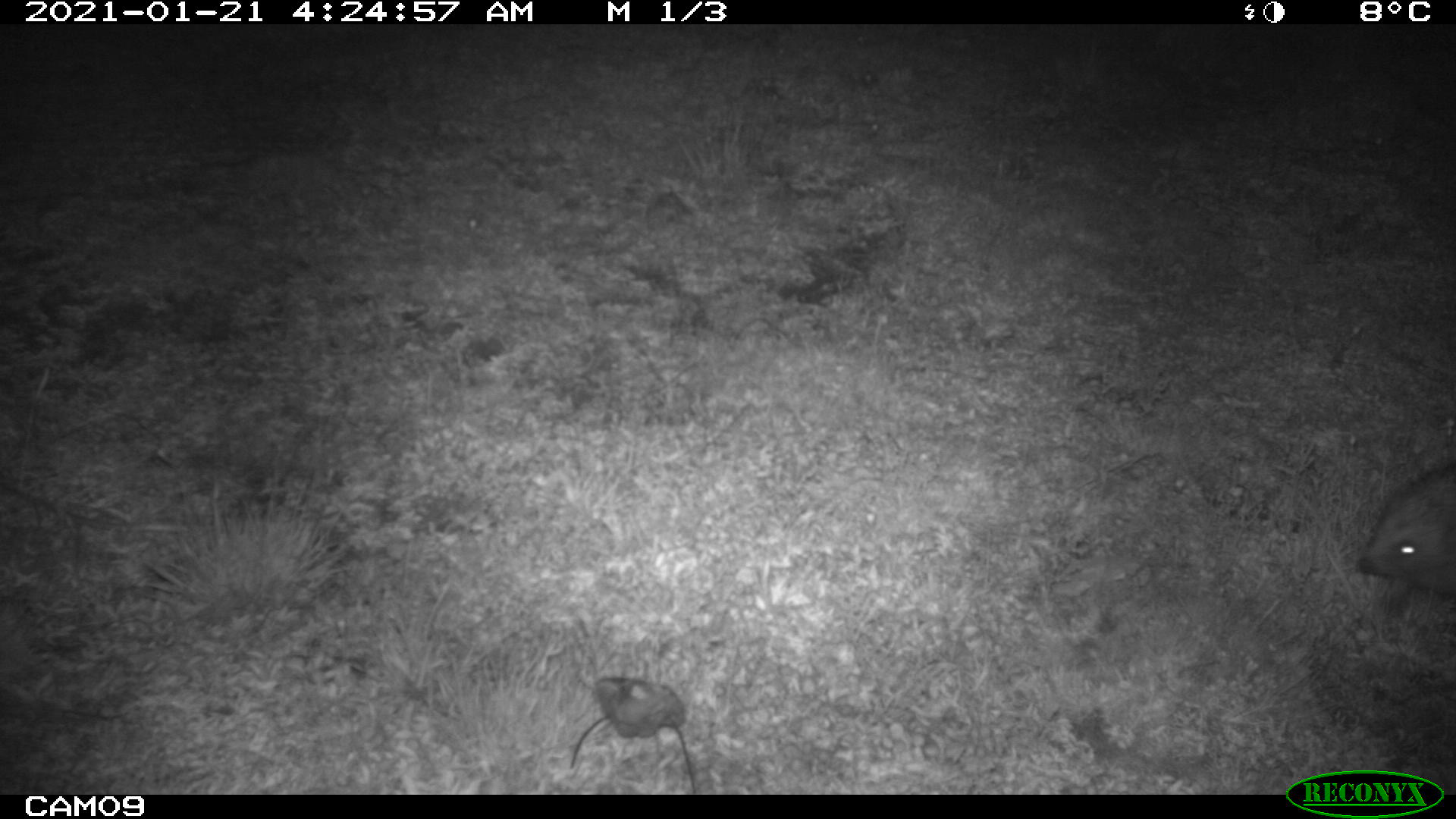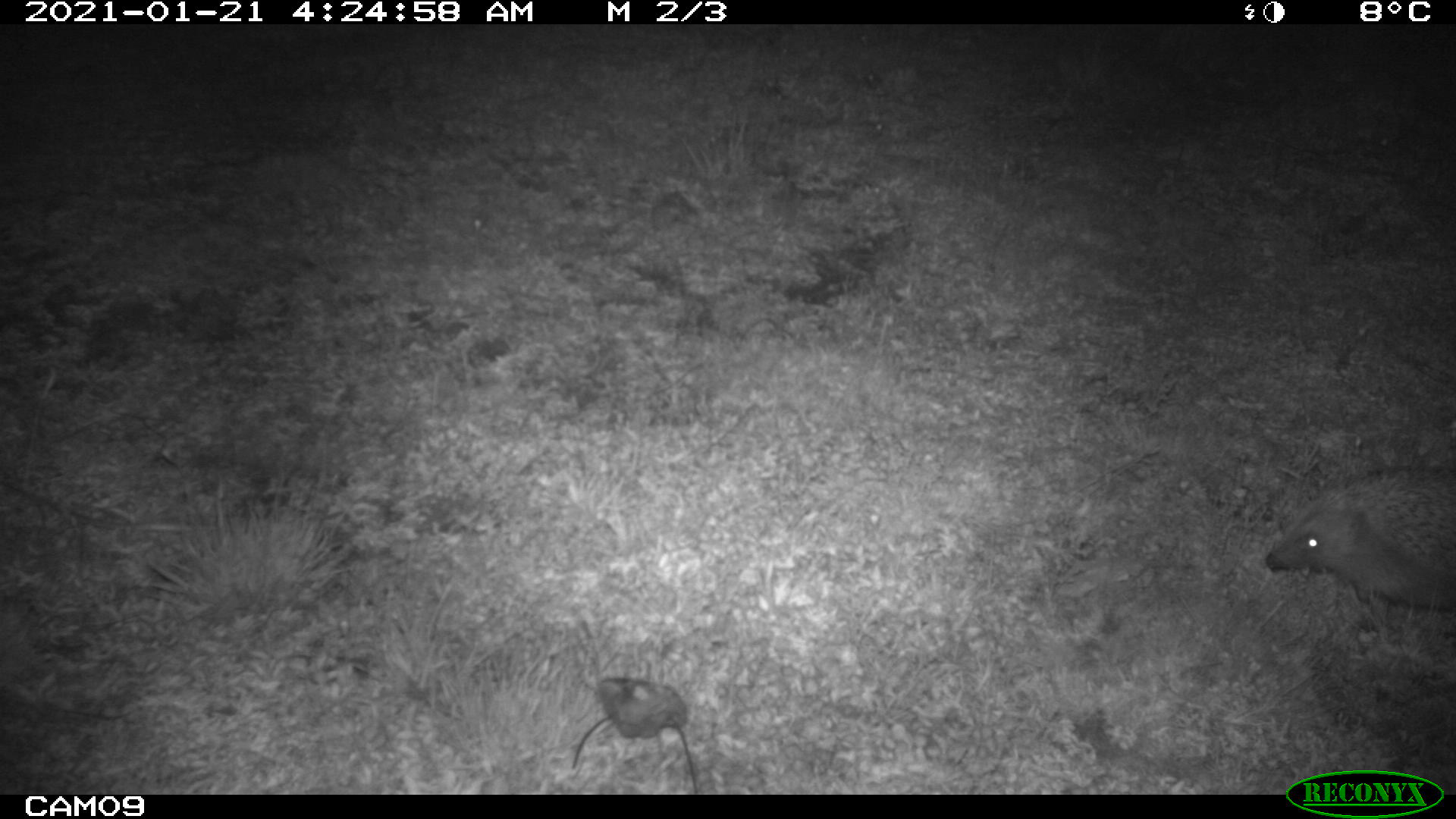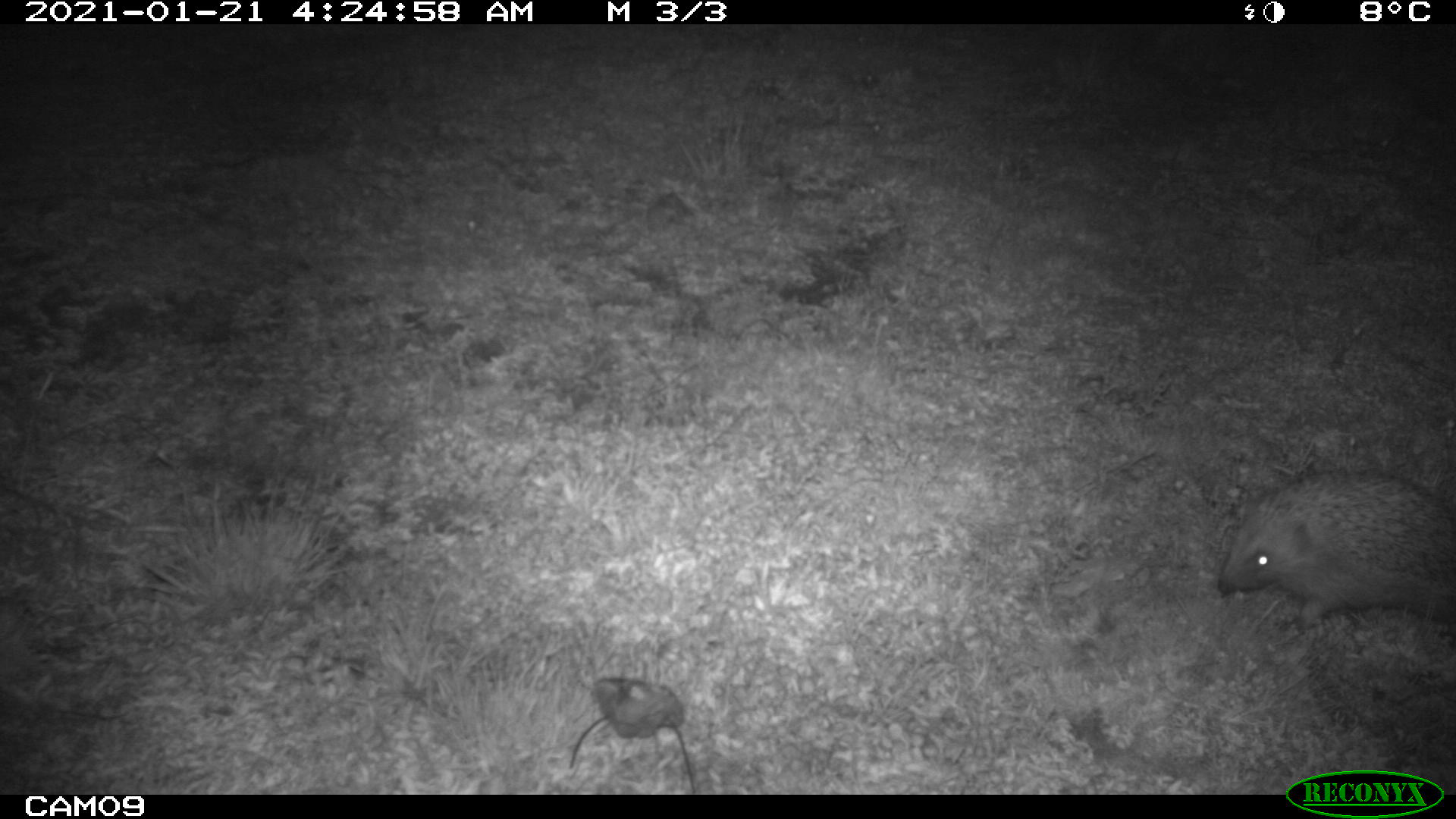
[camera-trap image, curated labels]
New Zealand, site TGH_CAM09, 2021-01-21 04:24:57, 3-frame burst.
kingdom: Animalia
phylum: Chordata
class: Mammalia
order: Eulipotyphla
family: Erinaceidae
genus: Erinaceus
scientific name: Erinaceus europaeus europaeus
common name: european hedgehog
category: hedgehog